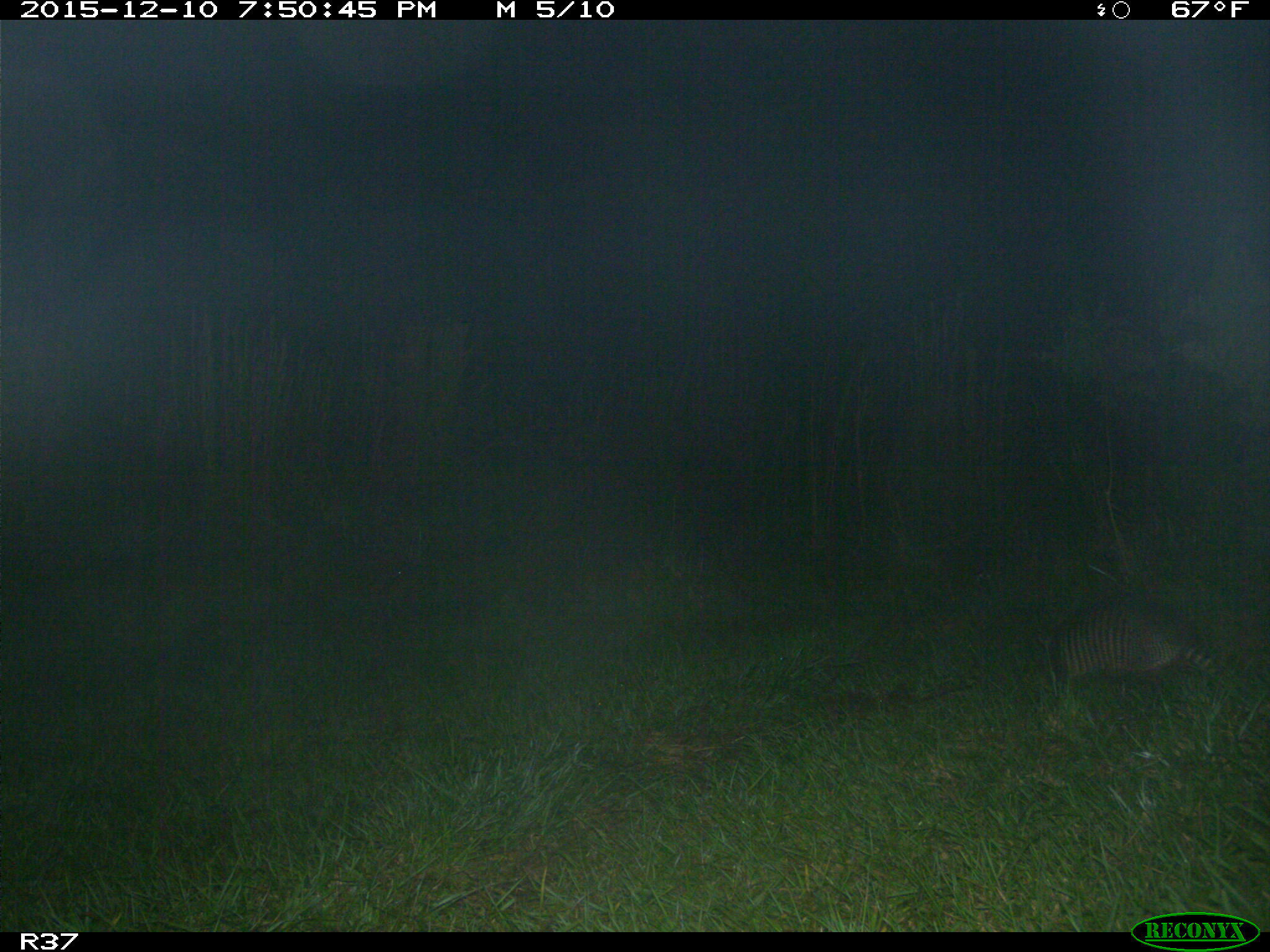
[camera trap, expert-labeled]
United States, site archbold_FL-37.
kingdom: Animalia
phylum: Chordata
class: Mammalia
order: Cingulata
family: Dasypodidae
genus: Dasypus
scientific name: Dasypus novemcinctus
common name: nine-banded armadillo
Dasypus novemcinctus (nine-banded armadillo).